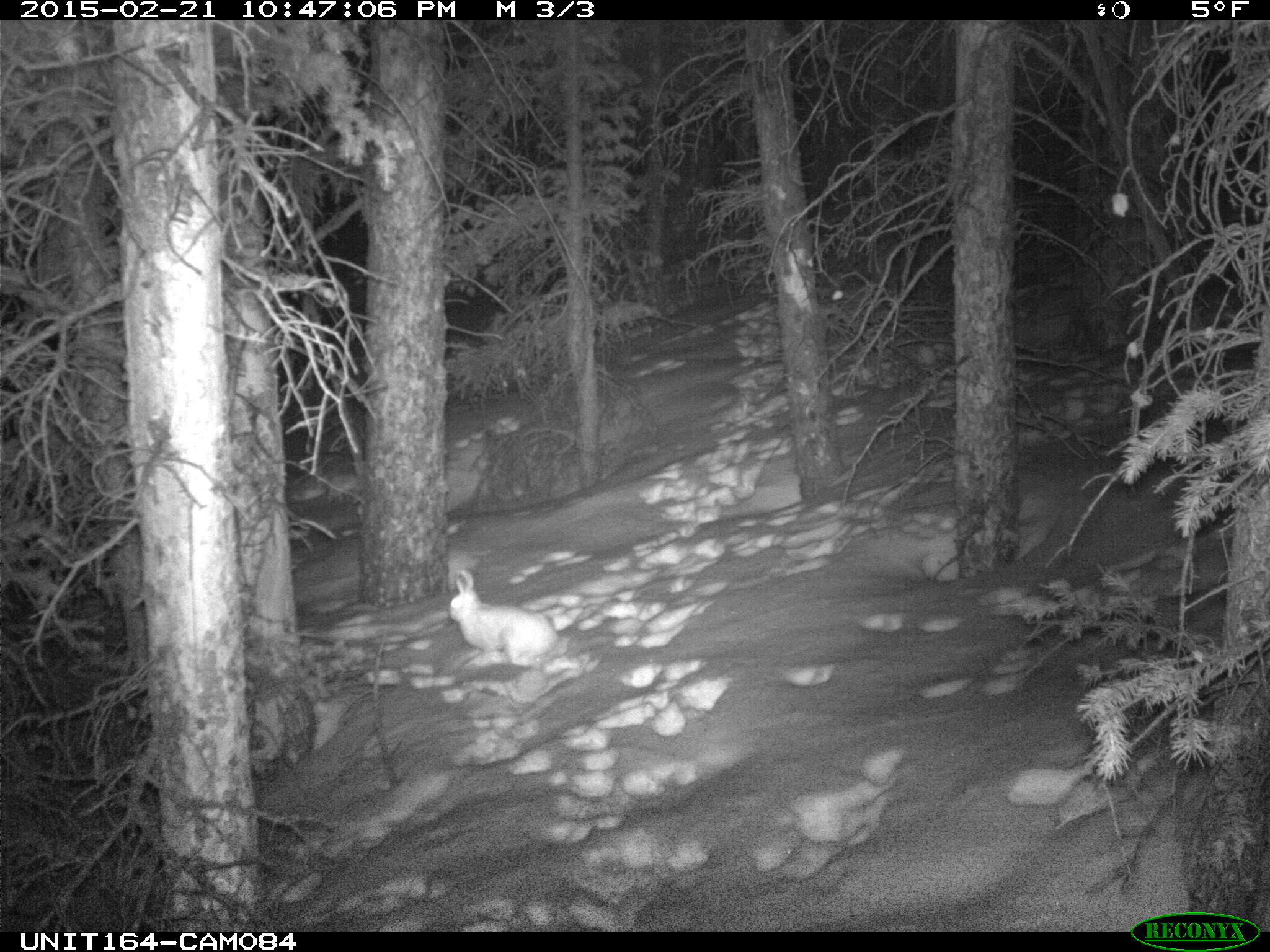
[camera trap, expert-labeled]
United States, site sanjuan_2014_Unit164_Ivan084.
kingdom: Animalia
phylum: Chordata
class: Mammalia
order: Lagomorpha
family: Leporidae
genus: Lepus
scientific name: Lepus americanus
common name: snowshoe hare